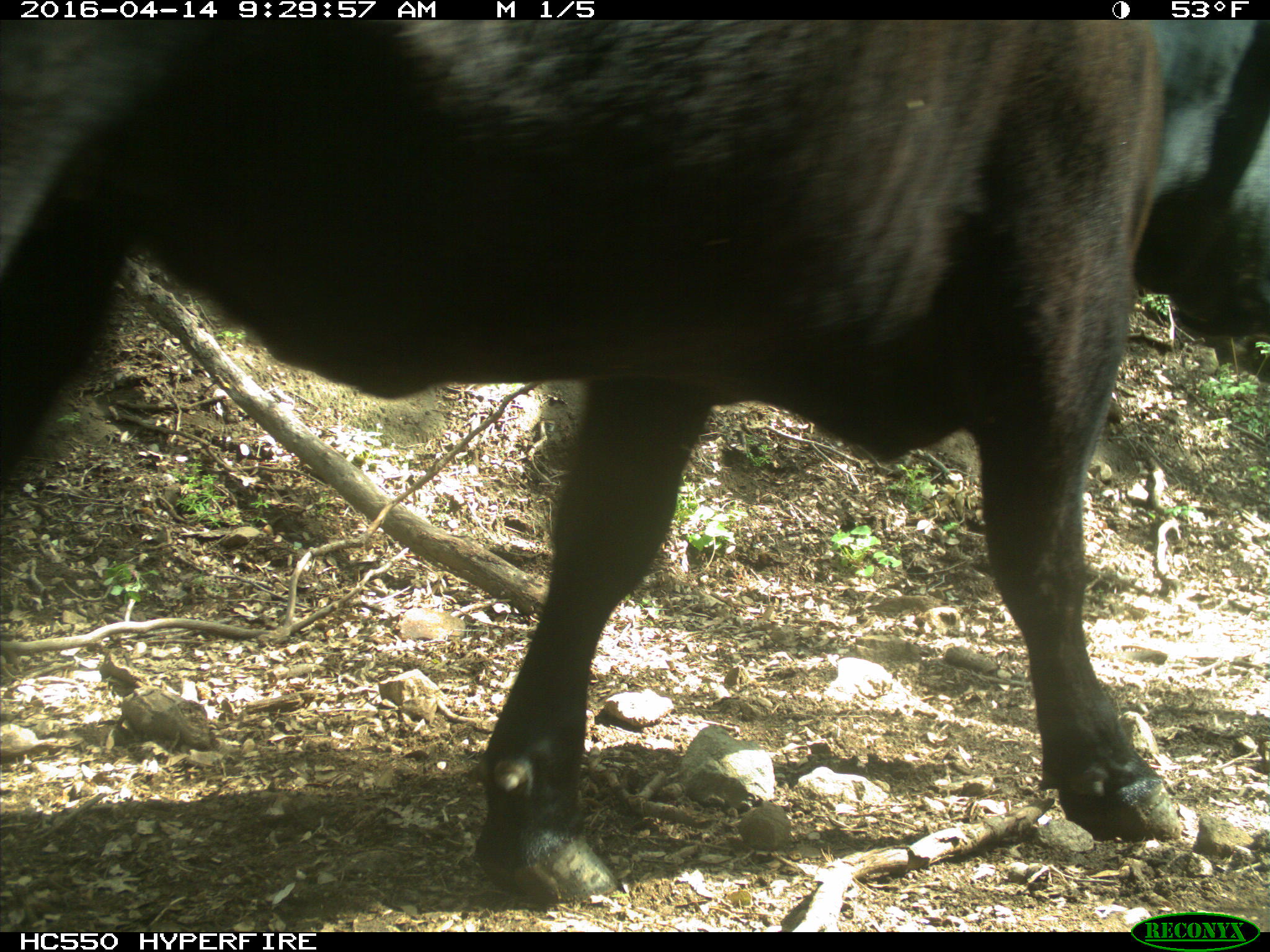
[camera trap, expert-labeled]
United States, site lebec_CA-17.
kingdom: Animalia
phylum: Chordata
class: Mammalia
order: Artiodactyla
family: Bovidae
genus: Bos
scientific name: Bos taurus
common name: domestic cow